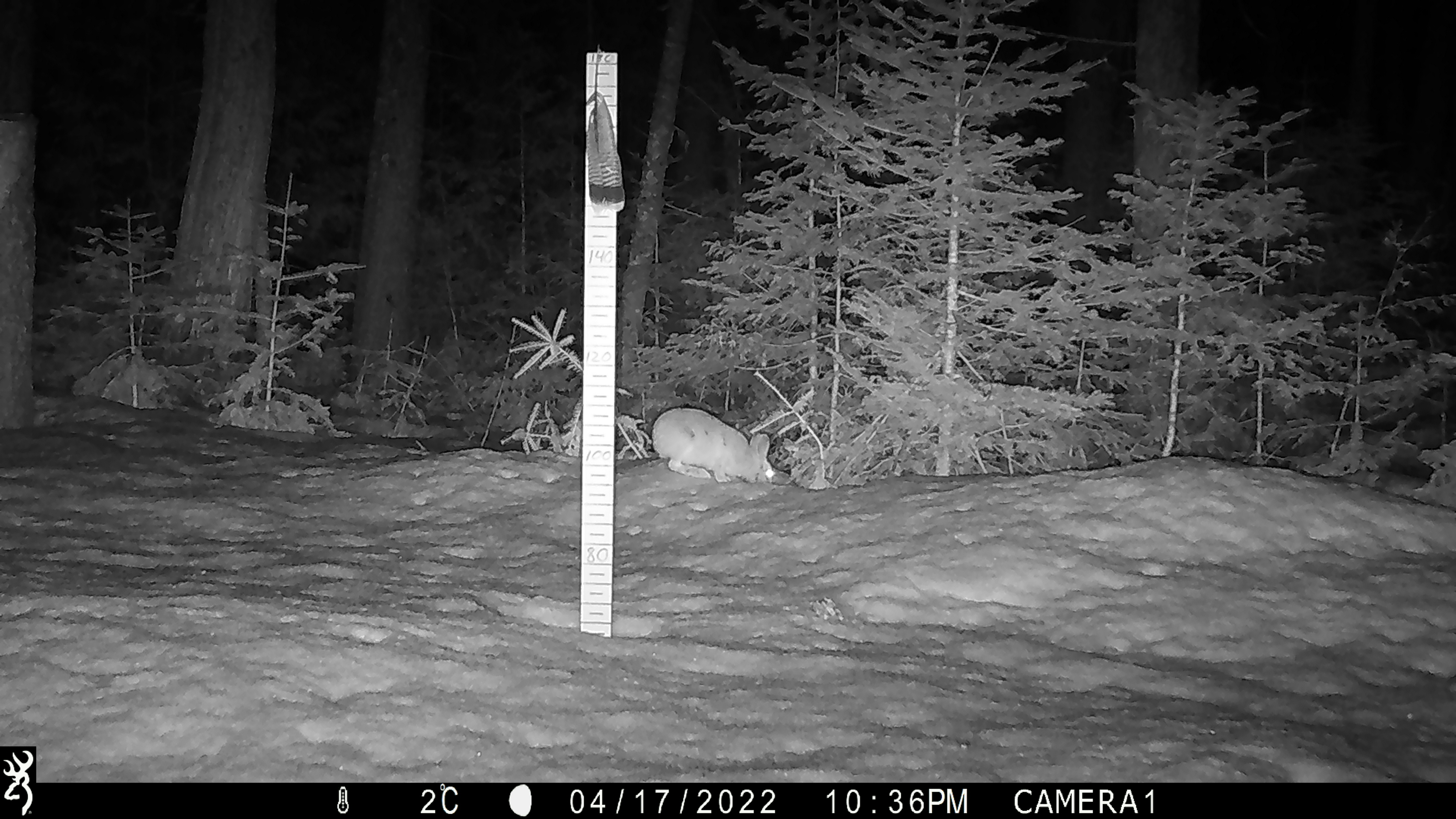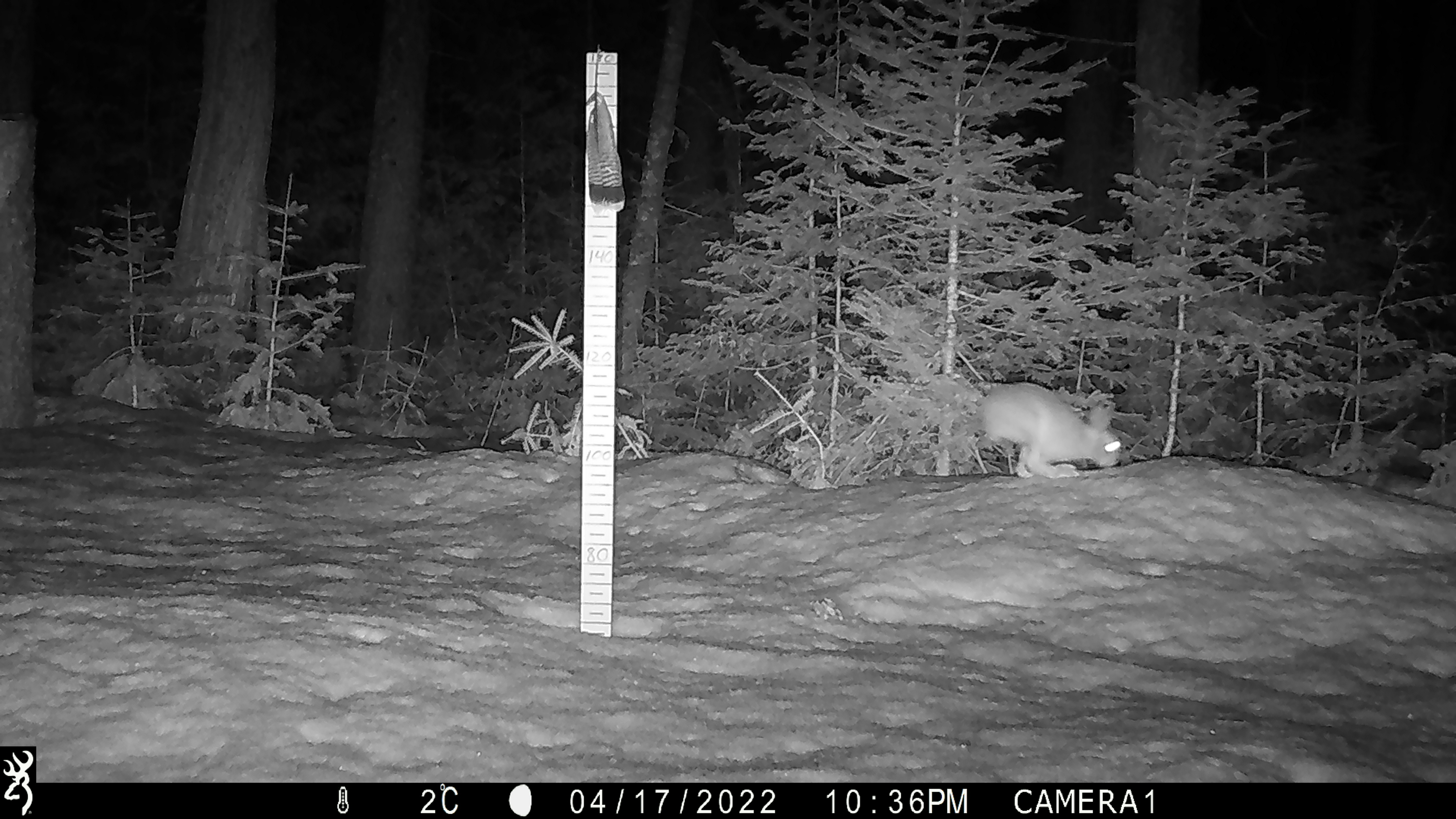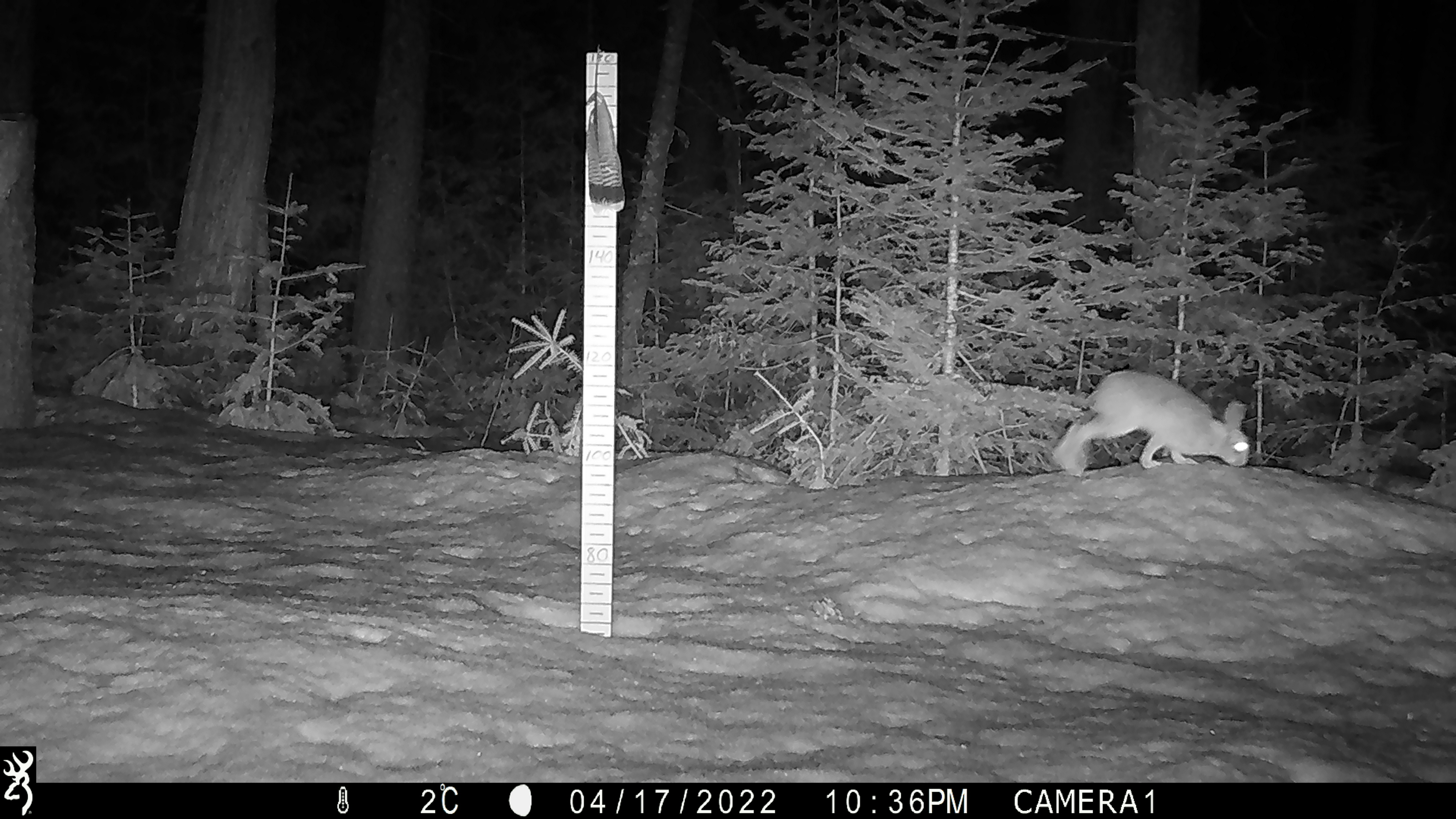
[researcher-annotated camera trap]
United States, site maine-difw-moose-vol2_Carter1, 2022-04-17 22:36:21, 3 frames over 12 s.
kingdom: Animalia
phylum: Chordata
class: Mammalia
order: Lagomorpha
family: Leporidae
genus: Lepus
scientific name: Lepus americanus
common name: snowshoe hare